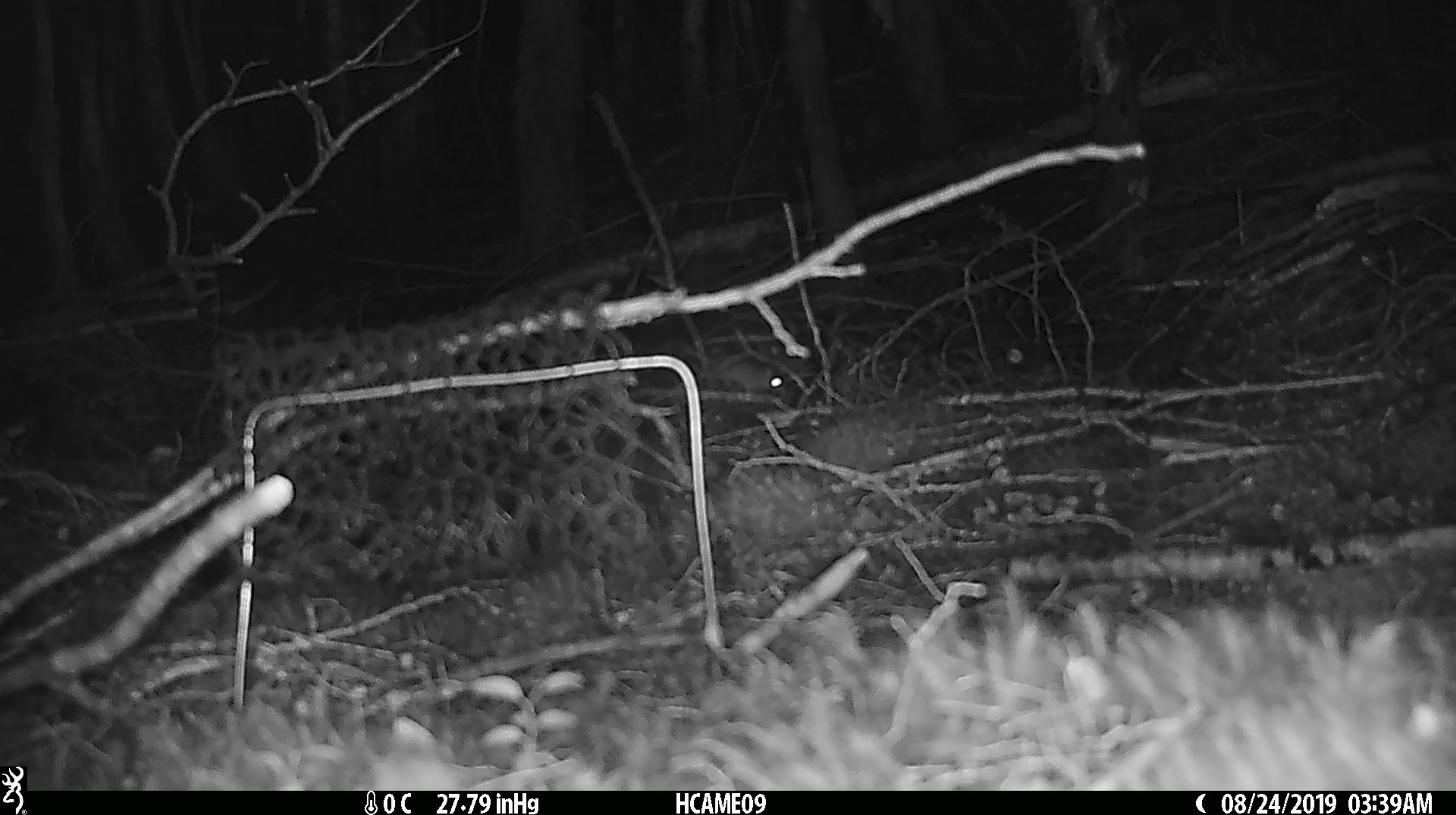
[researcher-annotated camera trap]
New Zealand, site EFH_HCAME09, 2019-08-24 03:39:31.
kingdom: Animalia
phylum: Chordata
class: Mammalia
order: Rodentia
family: Muridae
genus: Mus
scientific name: Mus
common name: mouse